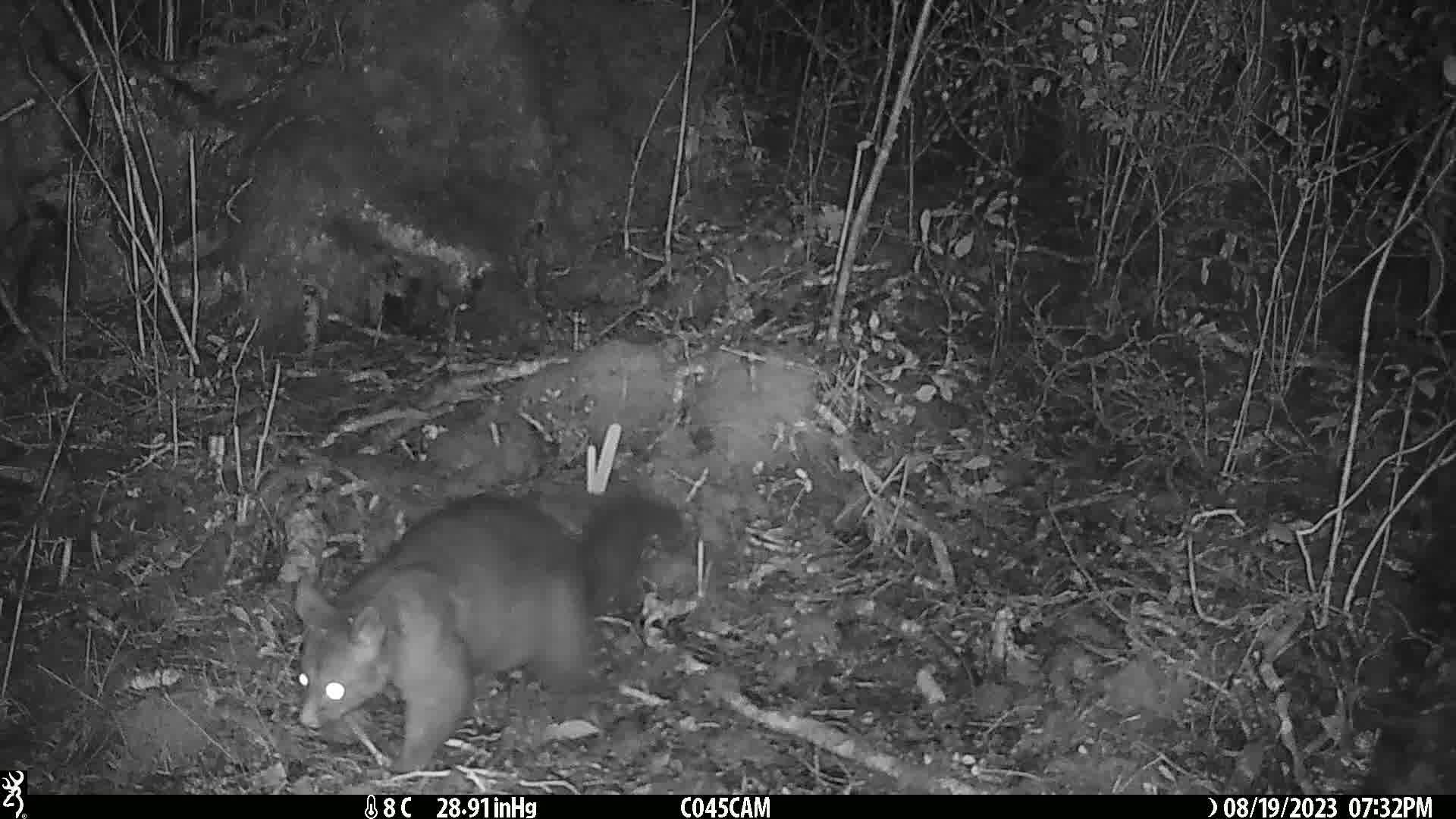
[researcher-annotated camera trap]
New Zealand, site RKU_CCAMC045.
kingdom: Animalia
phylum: Chordata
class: Mammalia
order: Diprotodontia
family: Phalangeridae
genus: Trichosurus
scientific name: Trichosurus vulpecula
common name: common brushtail possum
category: possum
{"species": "possum (common brushtail possum) (Trichosurus vulpecula)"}